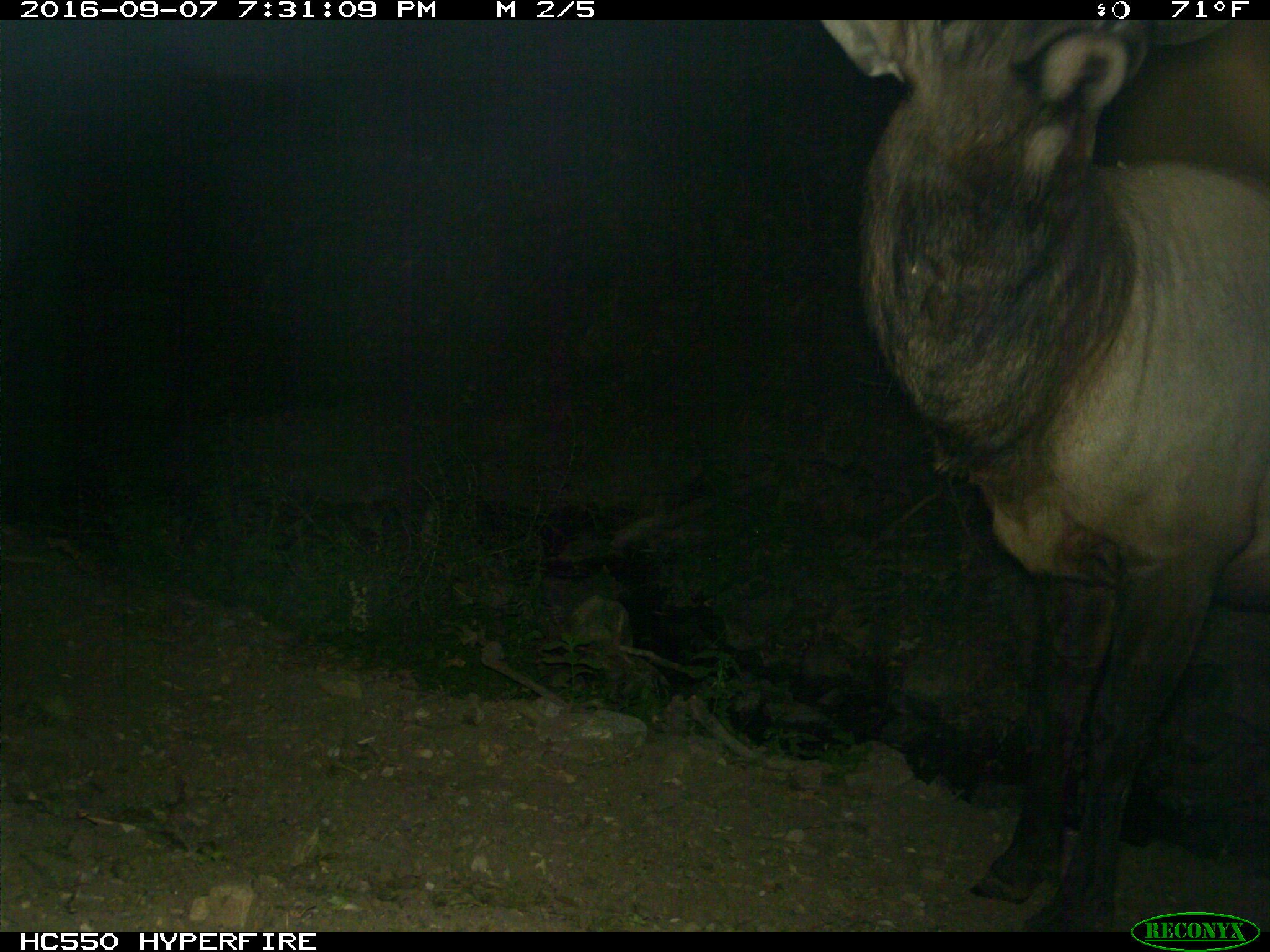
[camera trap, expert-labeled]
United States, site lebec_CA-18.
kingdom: Animalia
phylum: Chordata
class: Mammalia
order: Artiodactyla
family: Cervidae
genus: Cervus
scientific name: Cervus canadensis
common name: elk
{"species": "Cervus canadensis (elk)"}